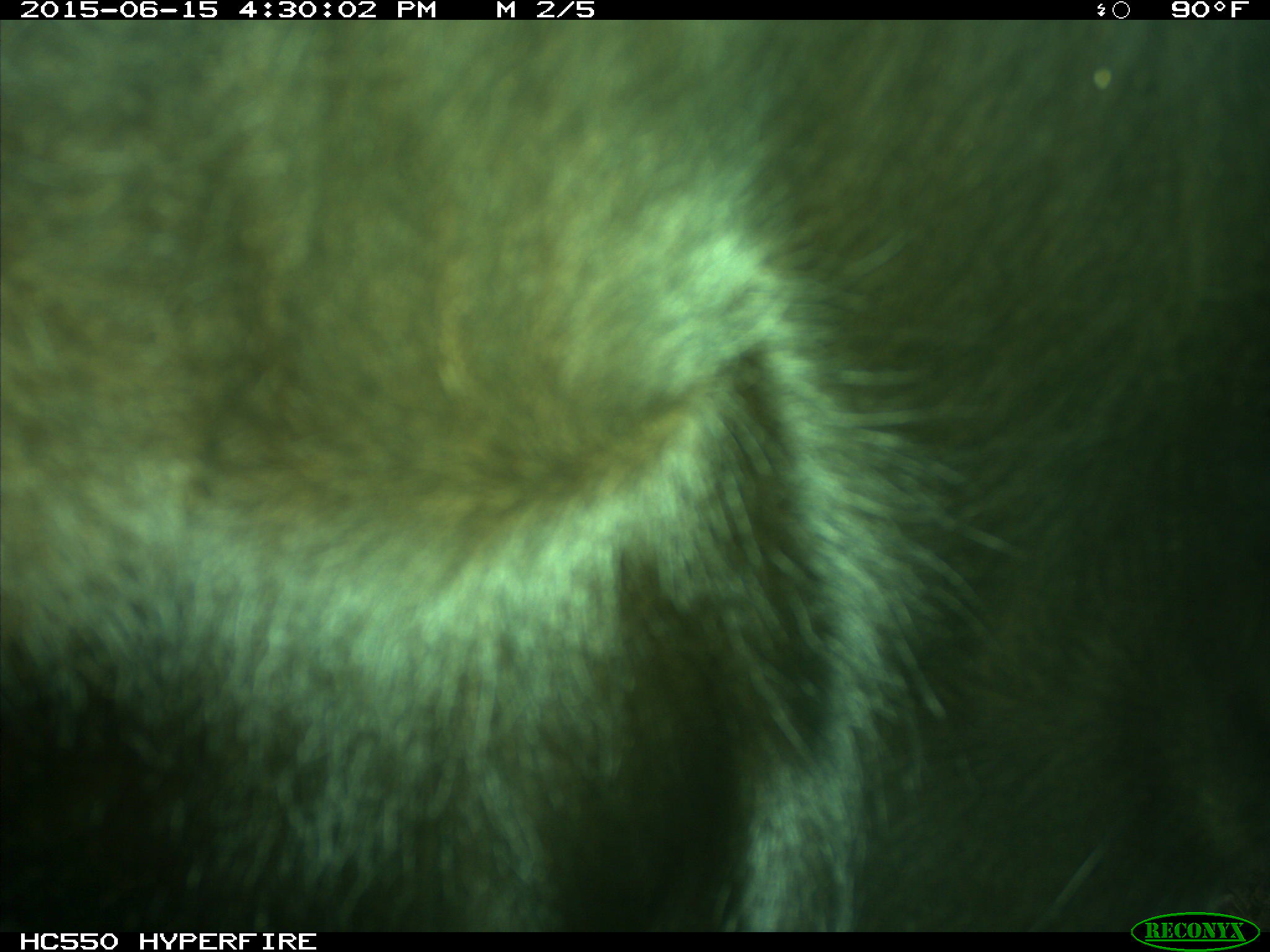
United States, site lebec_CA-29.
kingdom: Animalia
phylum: Chordata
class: Mammalia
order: Artiodactyla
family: Bovidae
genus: Bos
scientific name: Bos taurus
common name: domestic cow